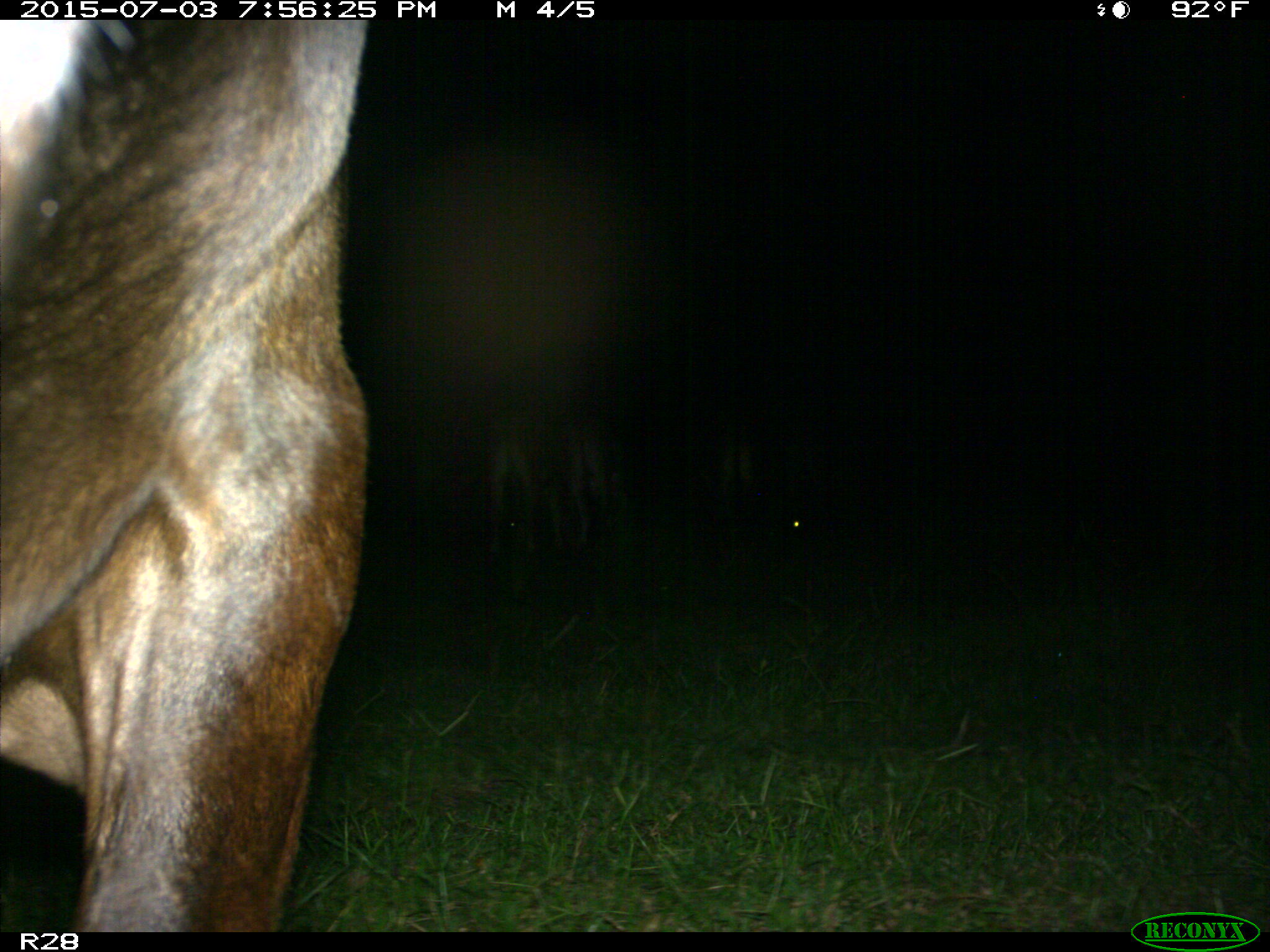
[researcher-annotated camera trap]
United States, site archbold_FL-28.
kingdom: Animalia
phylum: Chordata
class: Mammalia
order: Artiodactyla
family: Bovidae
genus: Bos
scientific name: Bos taurus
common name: domestic cow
Bos taurus (domestic cow).